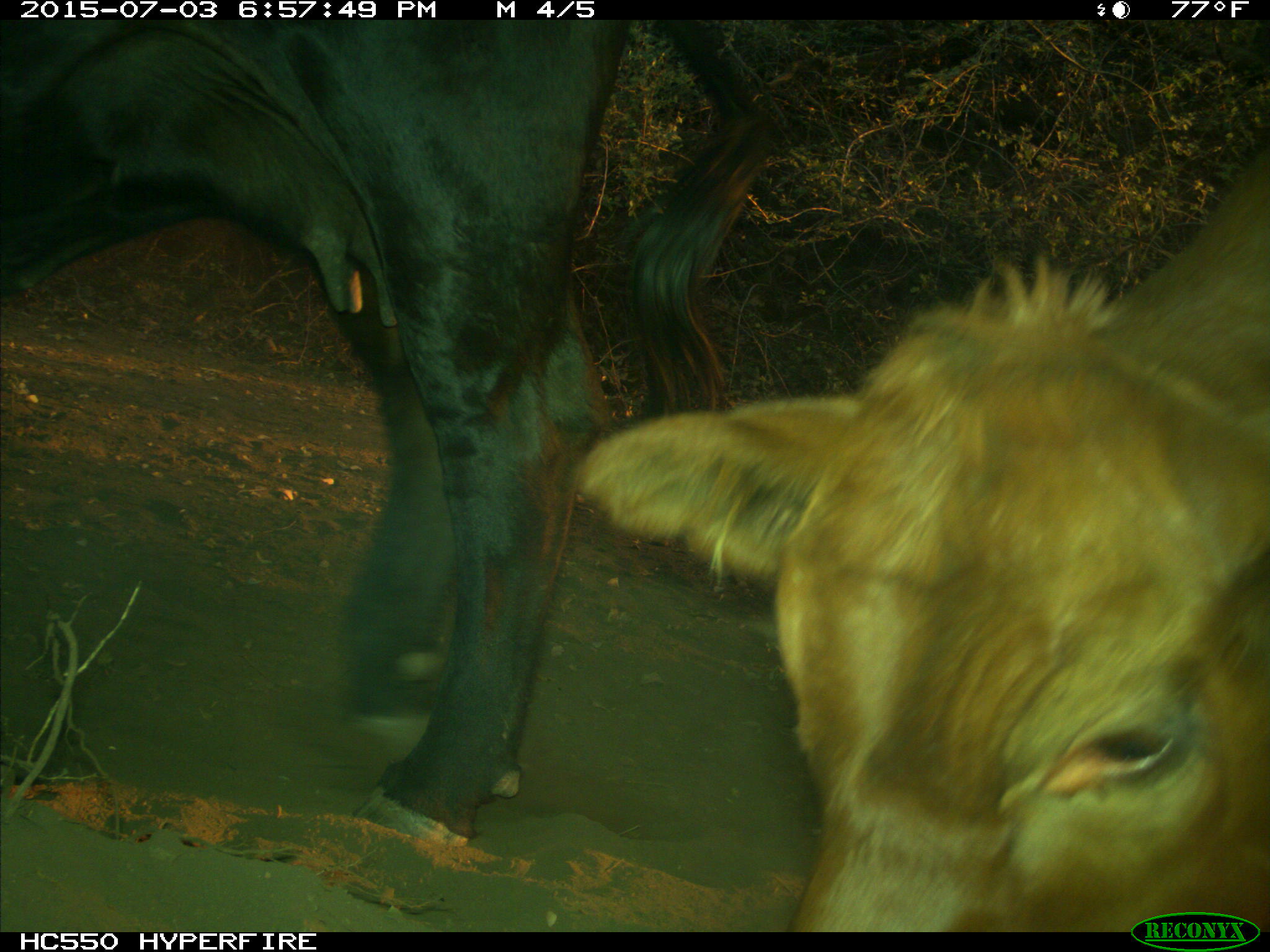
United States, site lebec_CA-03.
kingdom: Animalia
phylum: Chordata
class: Mammalia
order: Artiodactyla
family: Bovidae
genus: Bos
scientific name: Bos taurus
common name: domestic cow